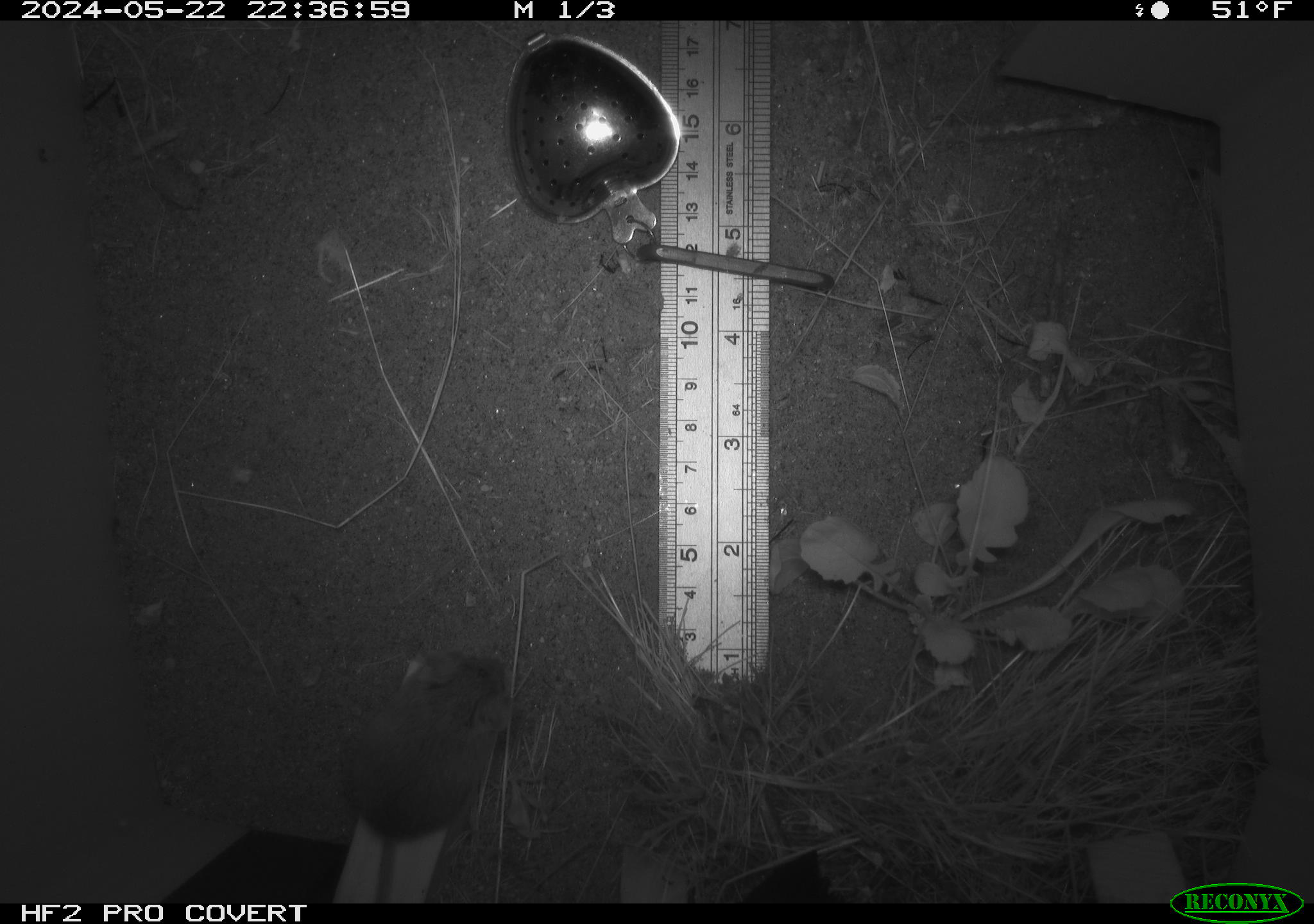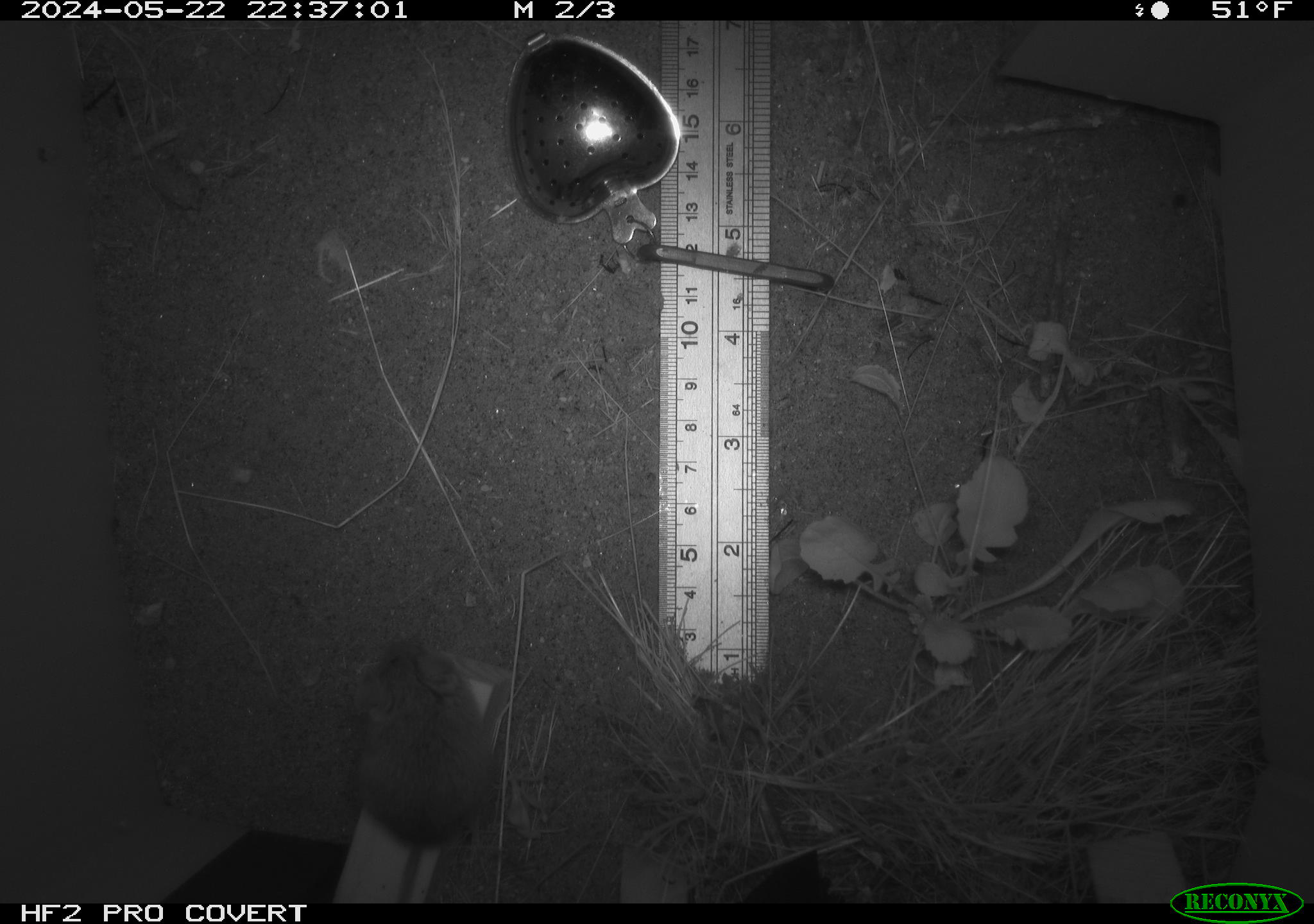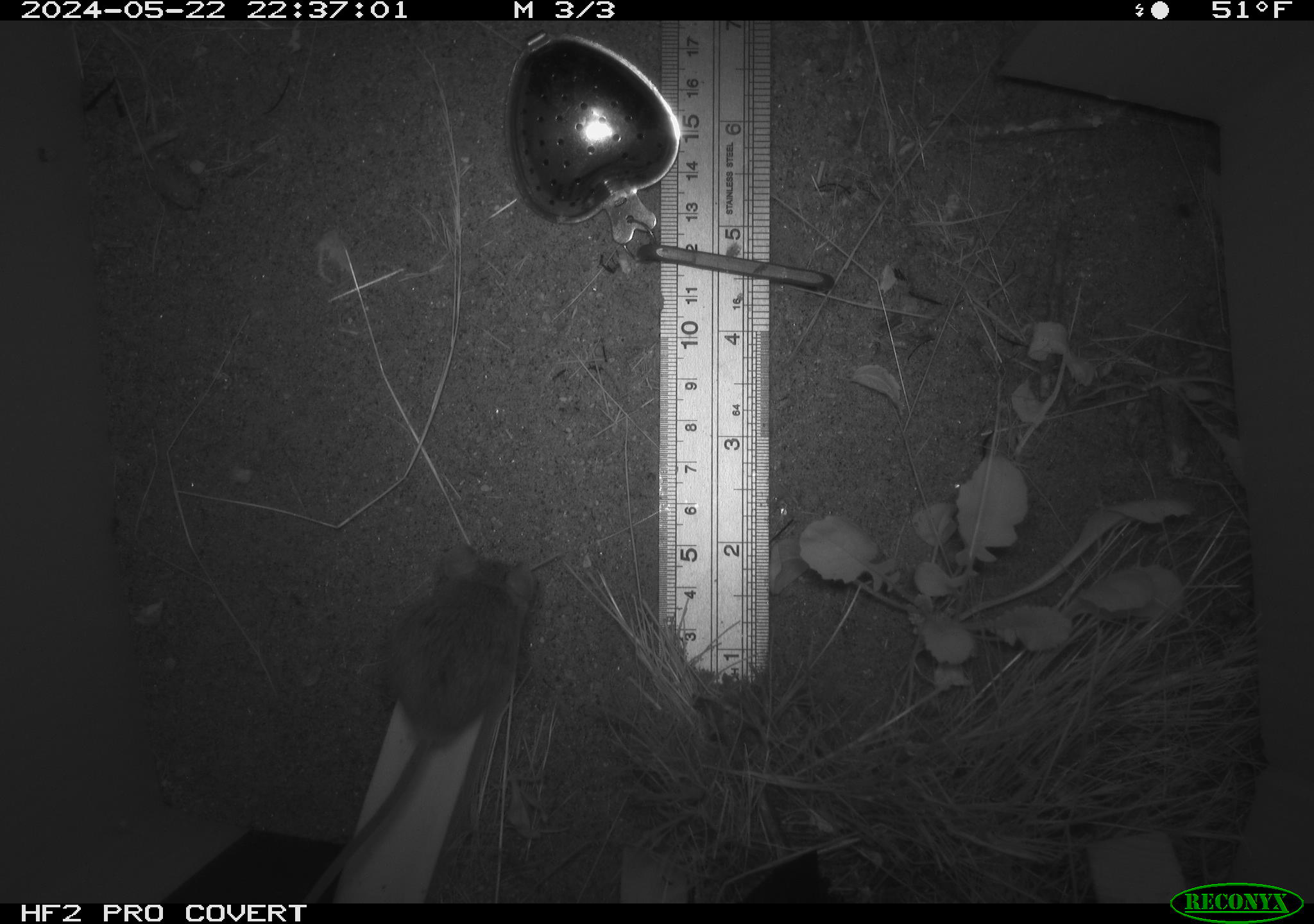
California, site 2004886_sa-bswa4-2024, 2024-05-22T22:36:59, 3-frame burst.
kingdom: Animalia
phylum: Chordata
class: Mammalia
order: Rodentia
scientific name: Rodentia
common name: rodent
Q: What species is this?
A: Rodent (Rodentia).